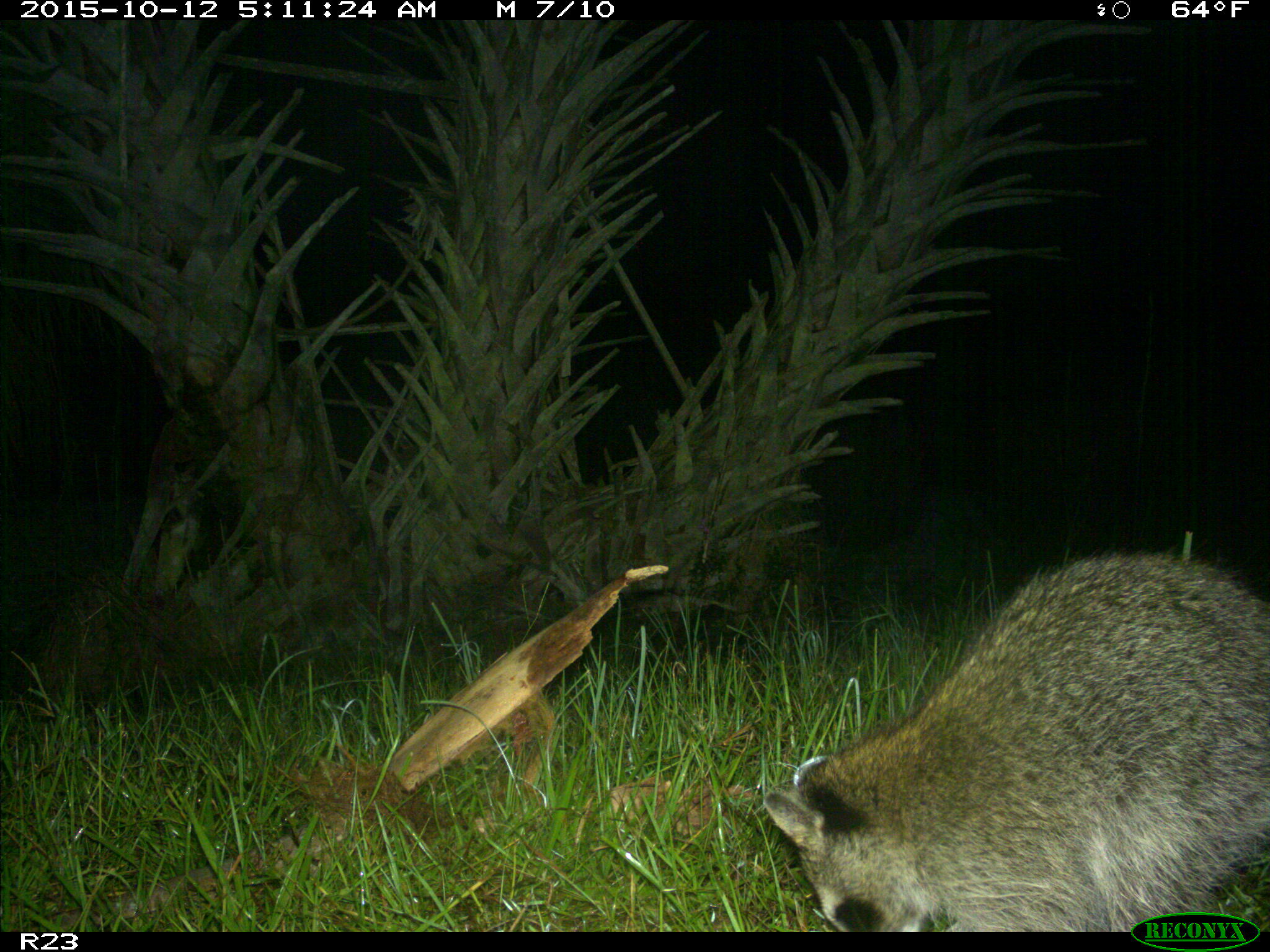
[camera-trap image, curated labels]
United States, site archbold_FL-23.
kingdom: Animalia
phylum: Chordata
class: Mammalia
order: Carnivora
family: Procyonidae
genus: Procyon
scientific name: Procyon lotor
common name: common raccoon